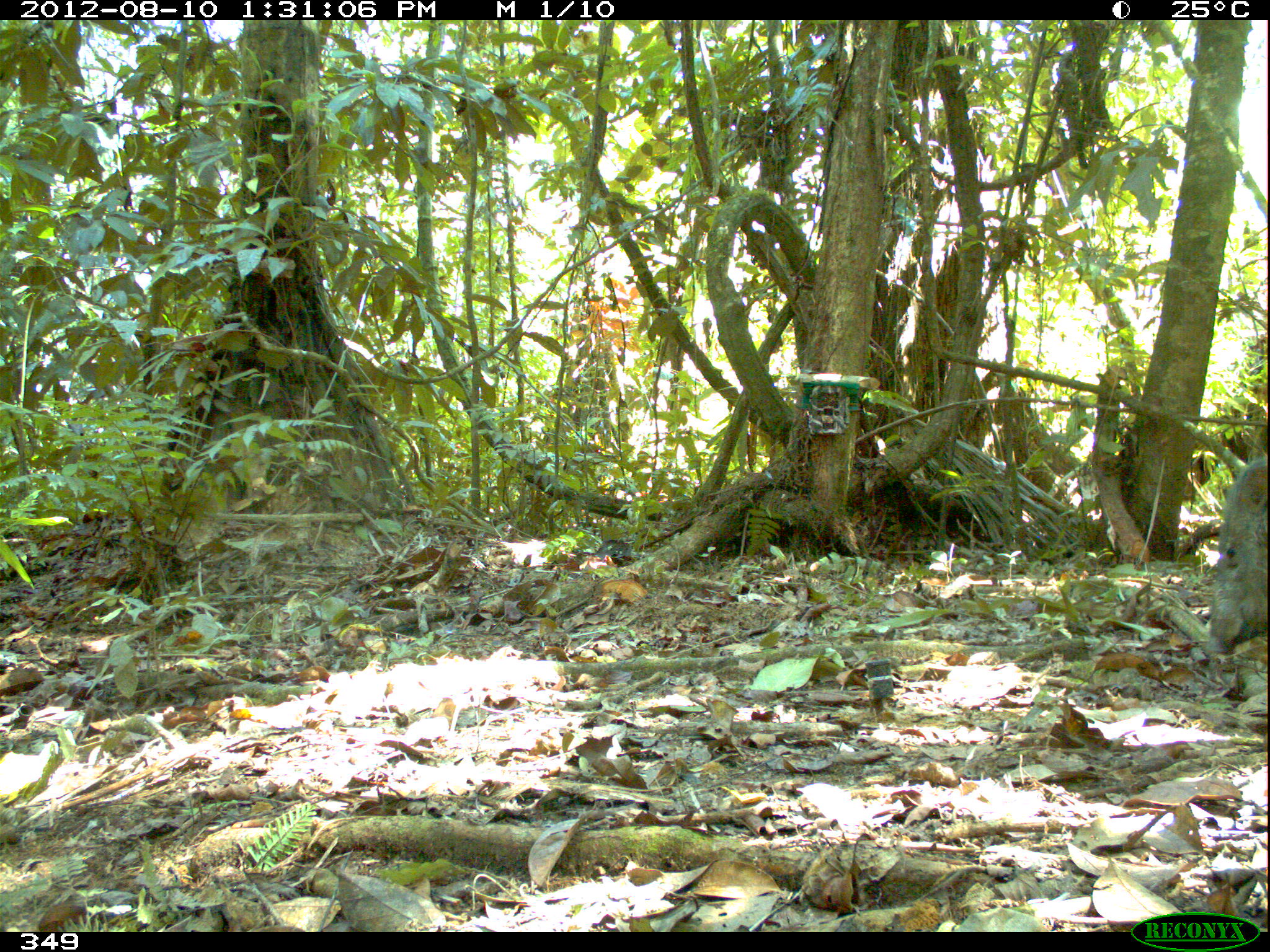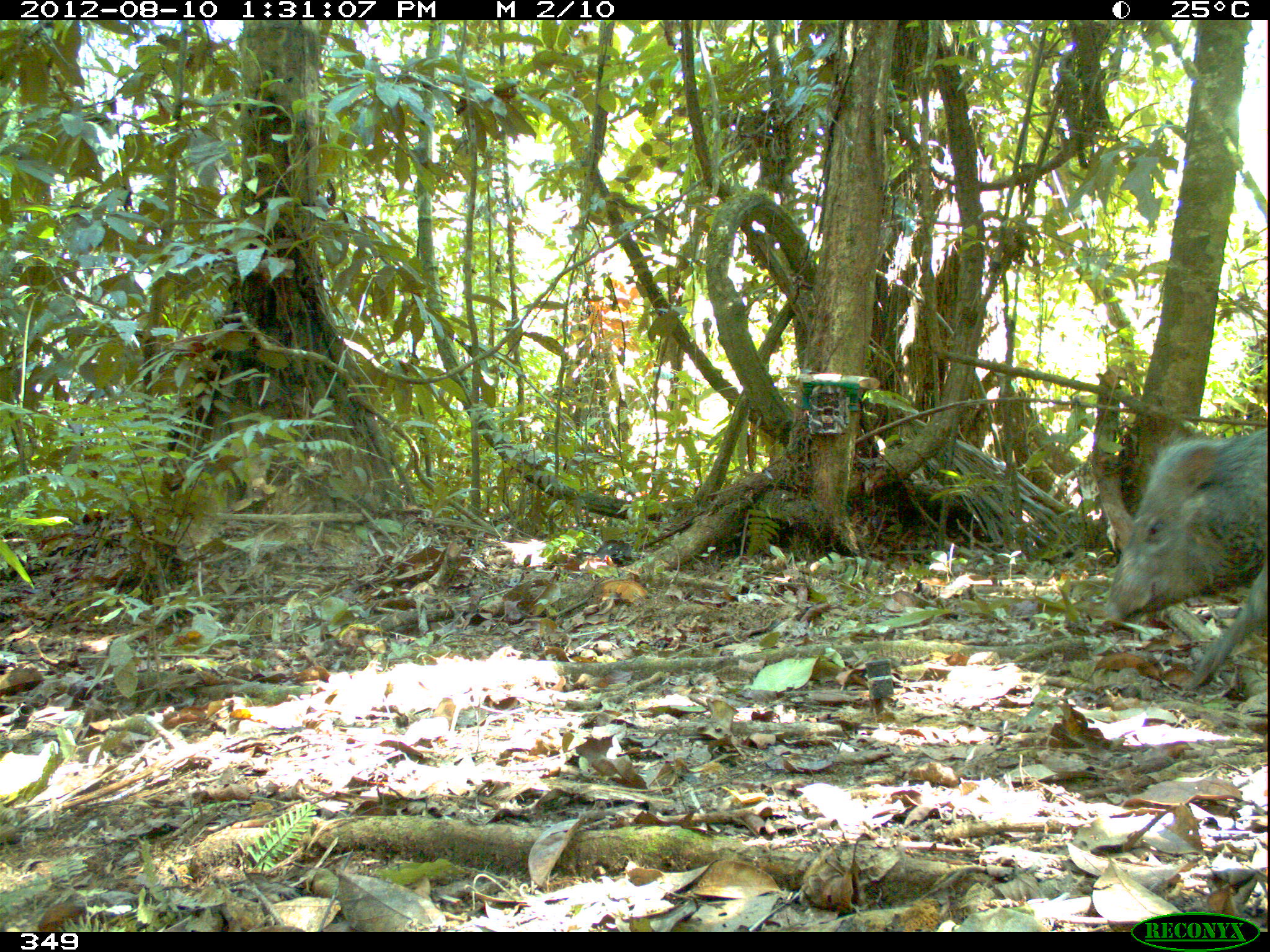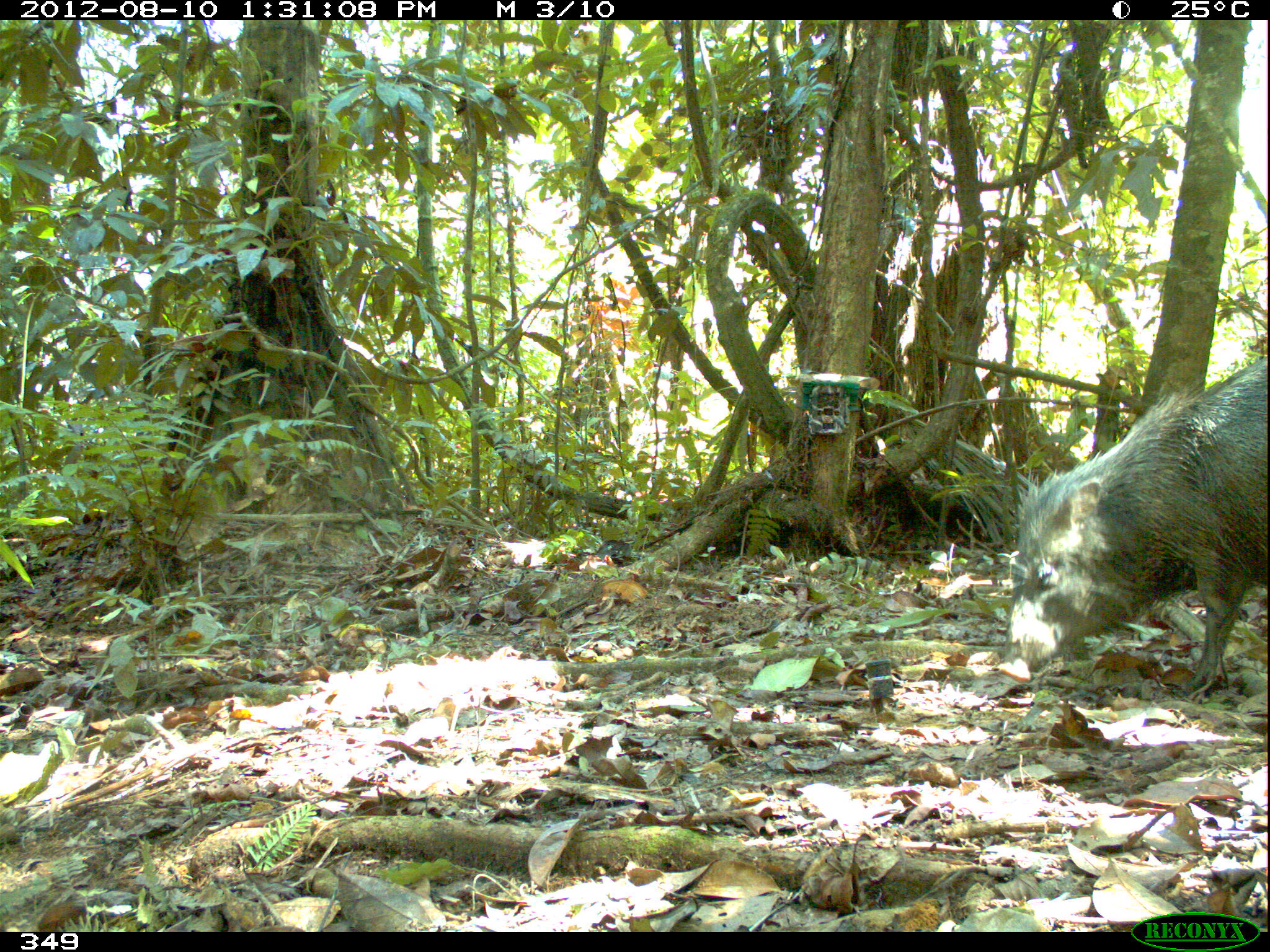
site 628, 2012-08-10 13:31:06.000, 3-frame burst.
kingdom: Animalia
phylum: Chordata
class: Mammalia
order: Artiodactyla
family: Tayassuidae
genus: Pecari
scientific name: Pecari tajacu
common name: collared peccary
Pecari tajacu (collared peccary).